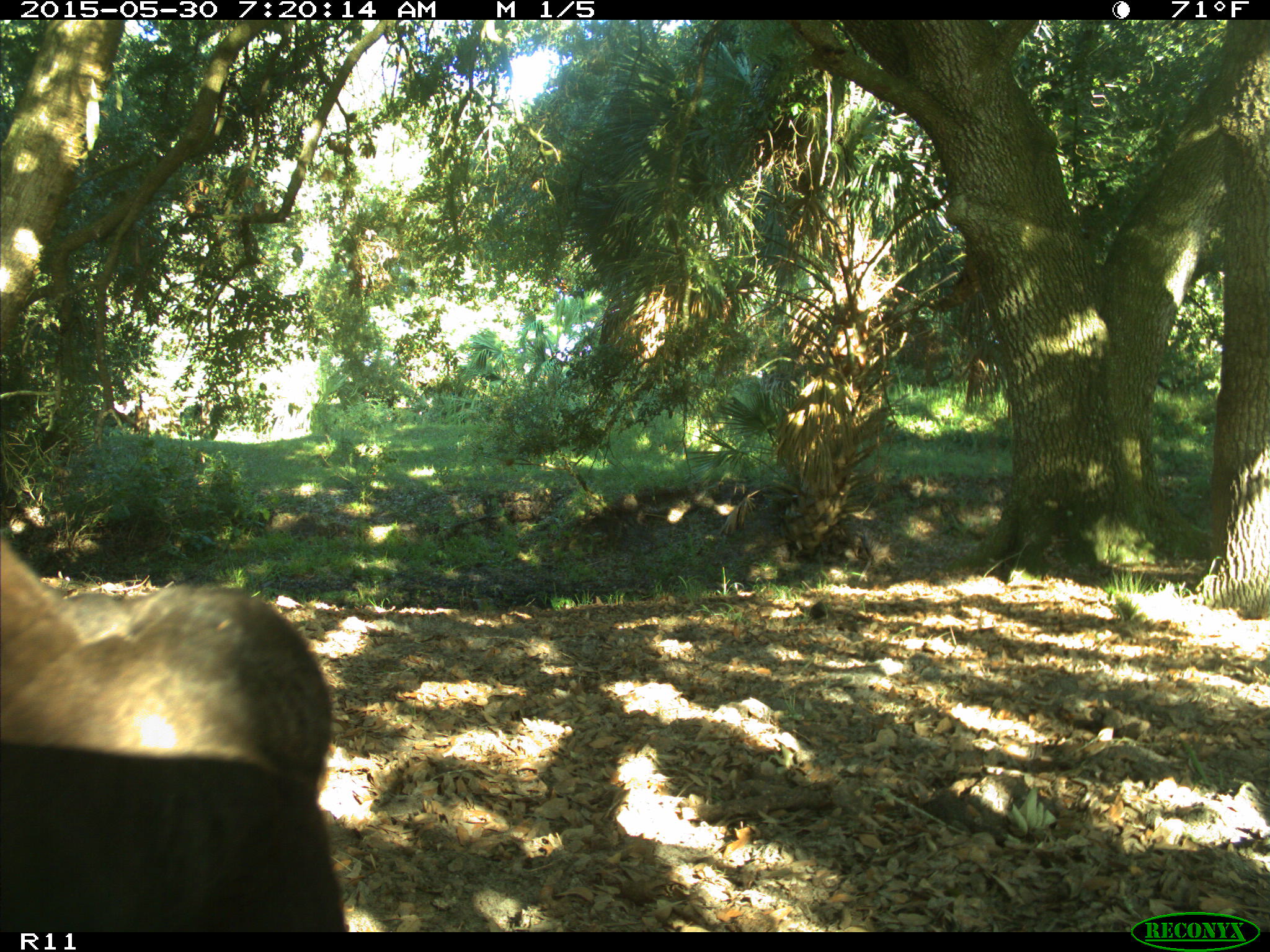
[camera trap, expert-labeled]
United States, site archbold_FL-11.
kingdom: Animalia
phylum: Chordata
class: Mammalia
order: Artiodactyla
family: Bovidae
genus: Bos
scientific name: Bos taurus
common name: domestic cow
Bos taurus (domestic cow).